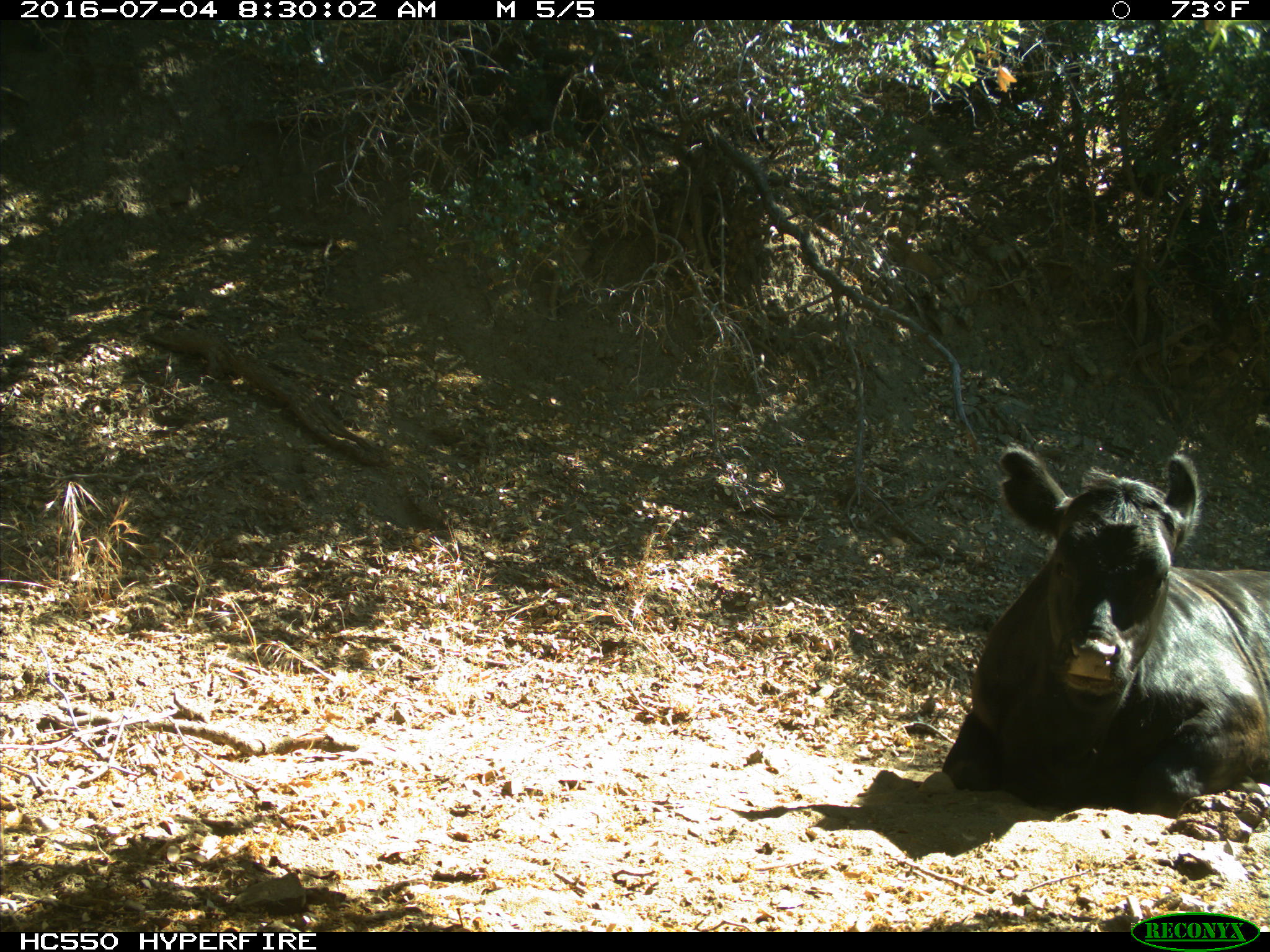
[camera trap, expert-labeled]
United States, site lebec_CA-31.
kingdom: Animalia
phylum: Chordata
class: Mammalia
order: Artiodactyla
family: Bovidae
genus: Bos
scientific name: Bos taurus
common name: domestic cow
Bos taurus (domestic cow).